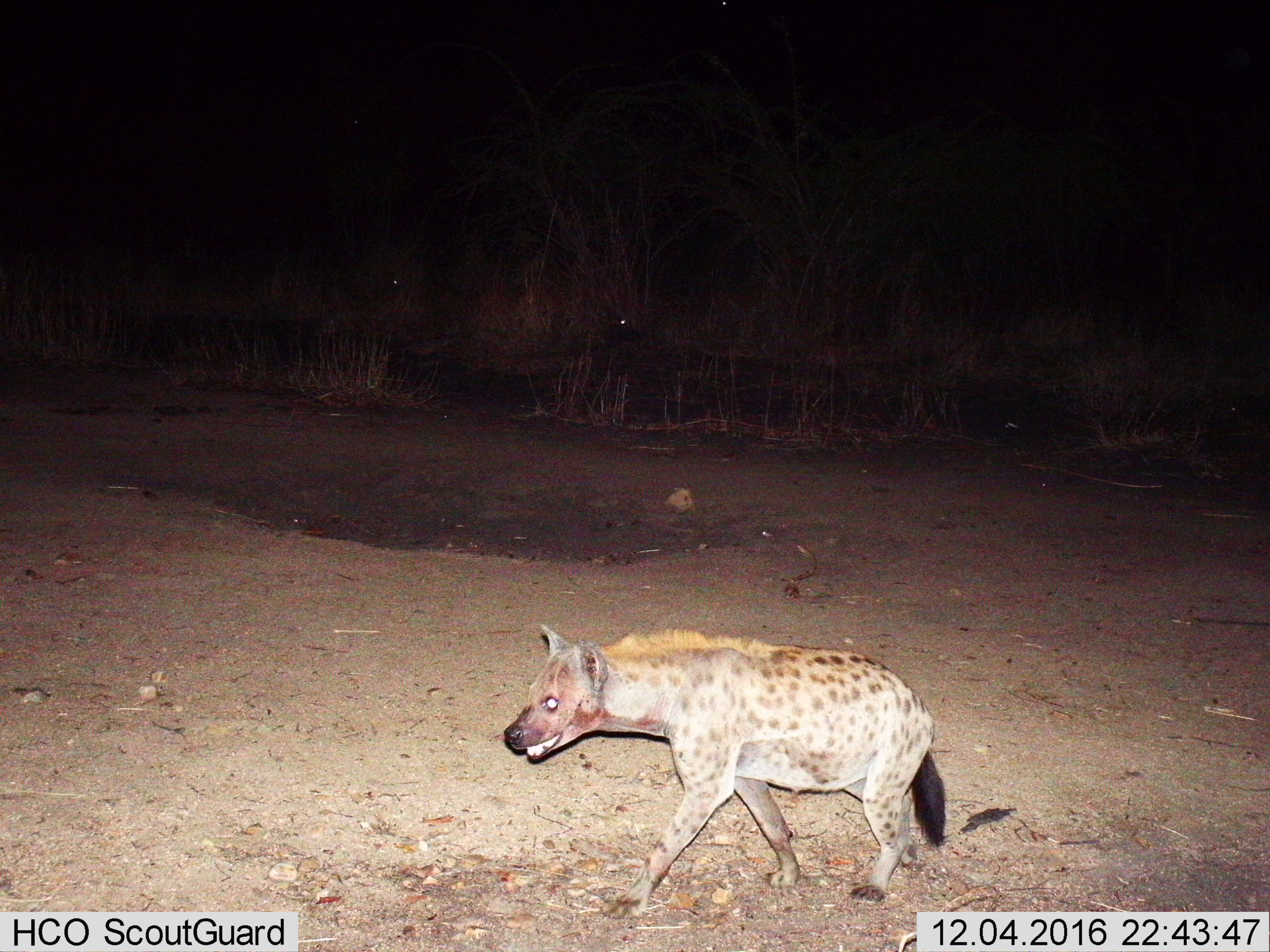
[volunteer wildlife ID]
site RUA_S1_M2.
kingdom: Animalia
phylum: Chordata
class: Mammalia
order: Carnivora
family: Hyaenidae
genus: Crocuta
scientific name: Crocuta crocuta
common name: spotted hyena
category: hyenaspotted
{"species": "hyenaspotted (spotted hyena) (Crocuta crocuta)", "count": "1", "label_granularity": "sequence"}